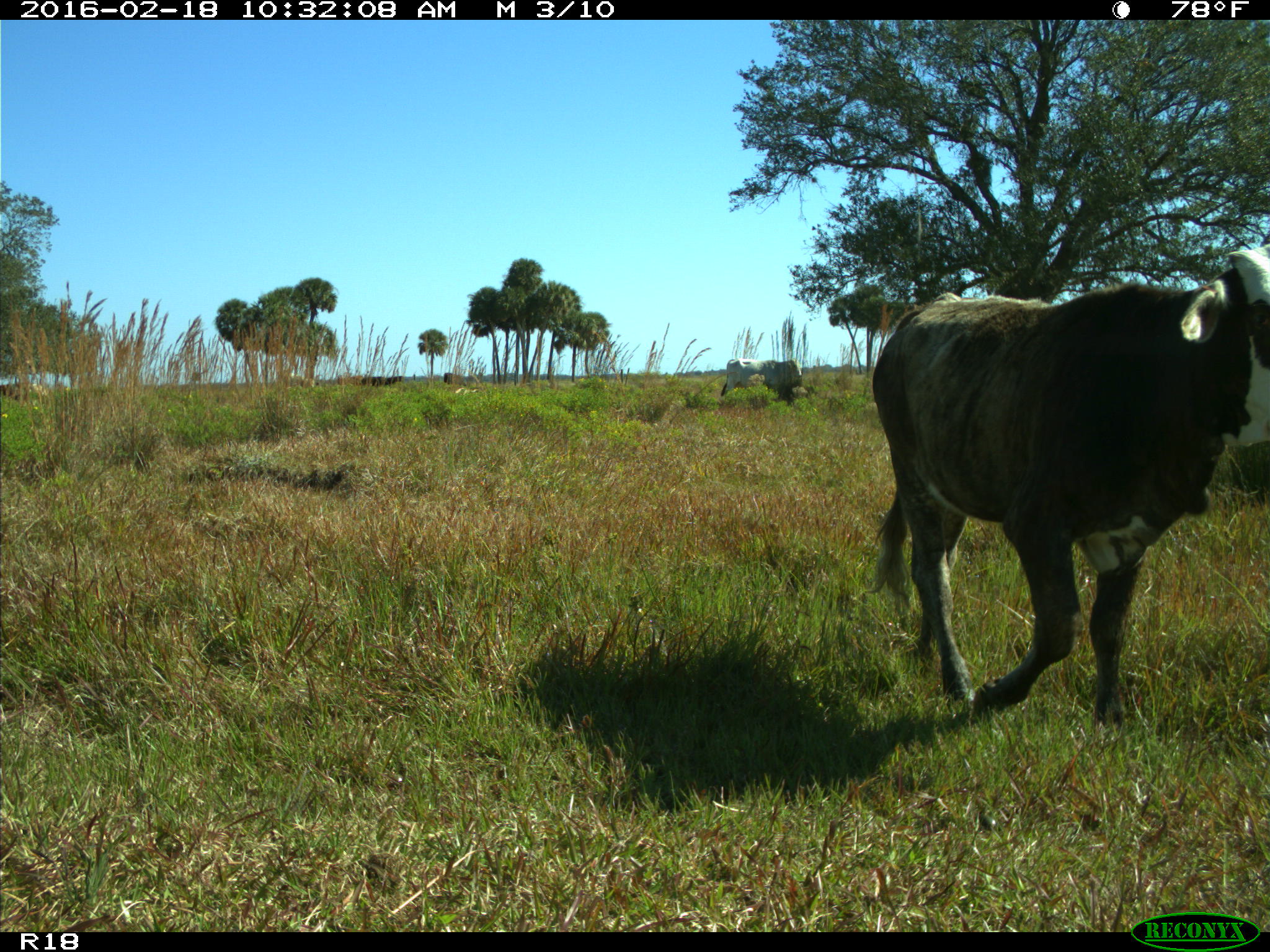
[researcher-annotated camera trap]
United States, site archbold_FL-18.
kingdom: Animalia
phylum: Chordata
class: Mammalia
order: Artiodactyla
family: Bovidae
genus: Bos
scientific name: Bos taurus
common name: domestic cow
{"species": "Bos taurus (domestic cow)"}